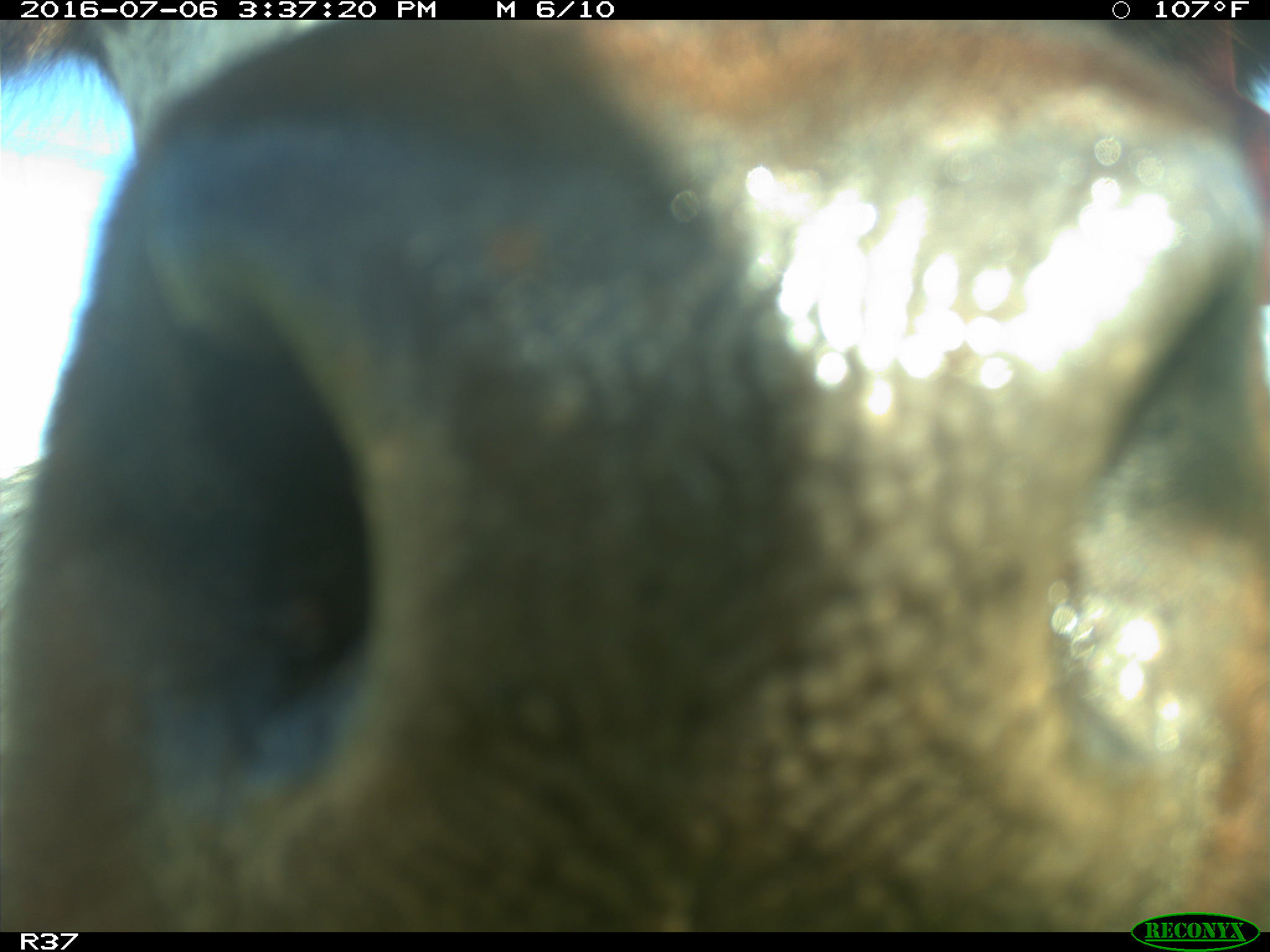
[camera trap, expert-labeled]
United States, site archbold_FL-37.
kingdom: Animalia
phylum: Chordata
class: Mammalia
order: Artiodactyla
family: Bovidae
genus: Bos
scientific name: Bos taurus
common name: domestic cow